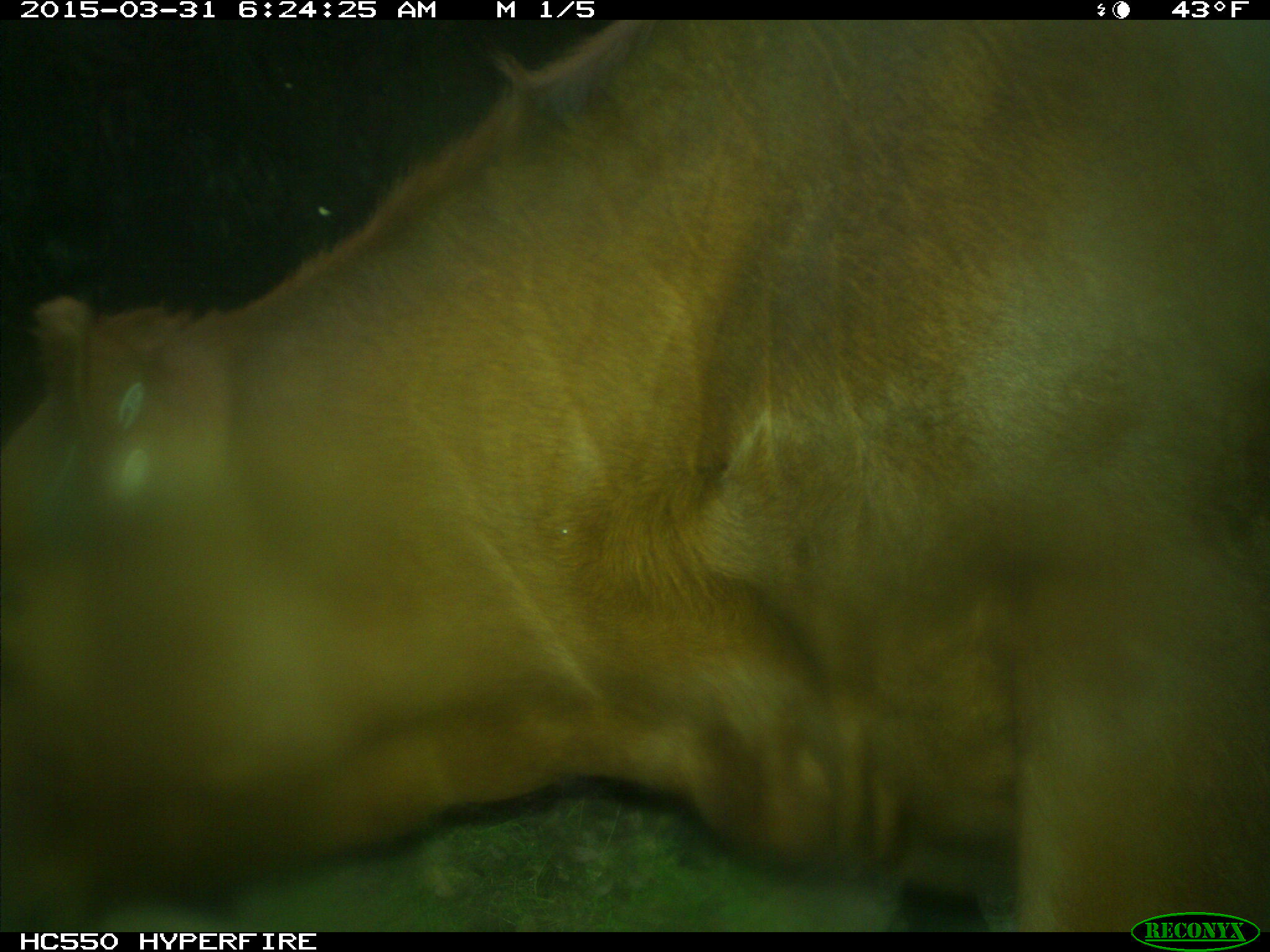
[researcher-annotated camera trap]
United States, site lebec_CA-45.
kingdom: Animalia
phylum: Chordata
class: Mammalia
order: Artiodactyla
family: Bovidae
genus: Bos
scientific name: Bos taurus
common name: domestic cow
Bos taurus (domestic cow).